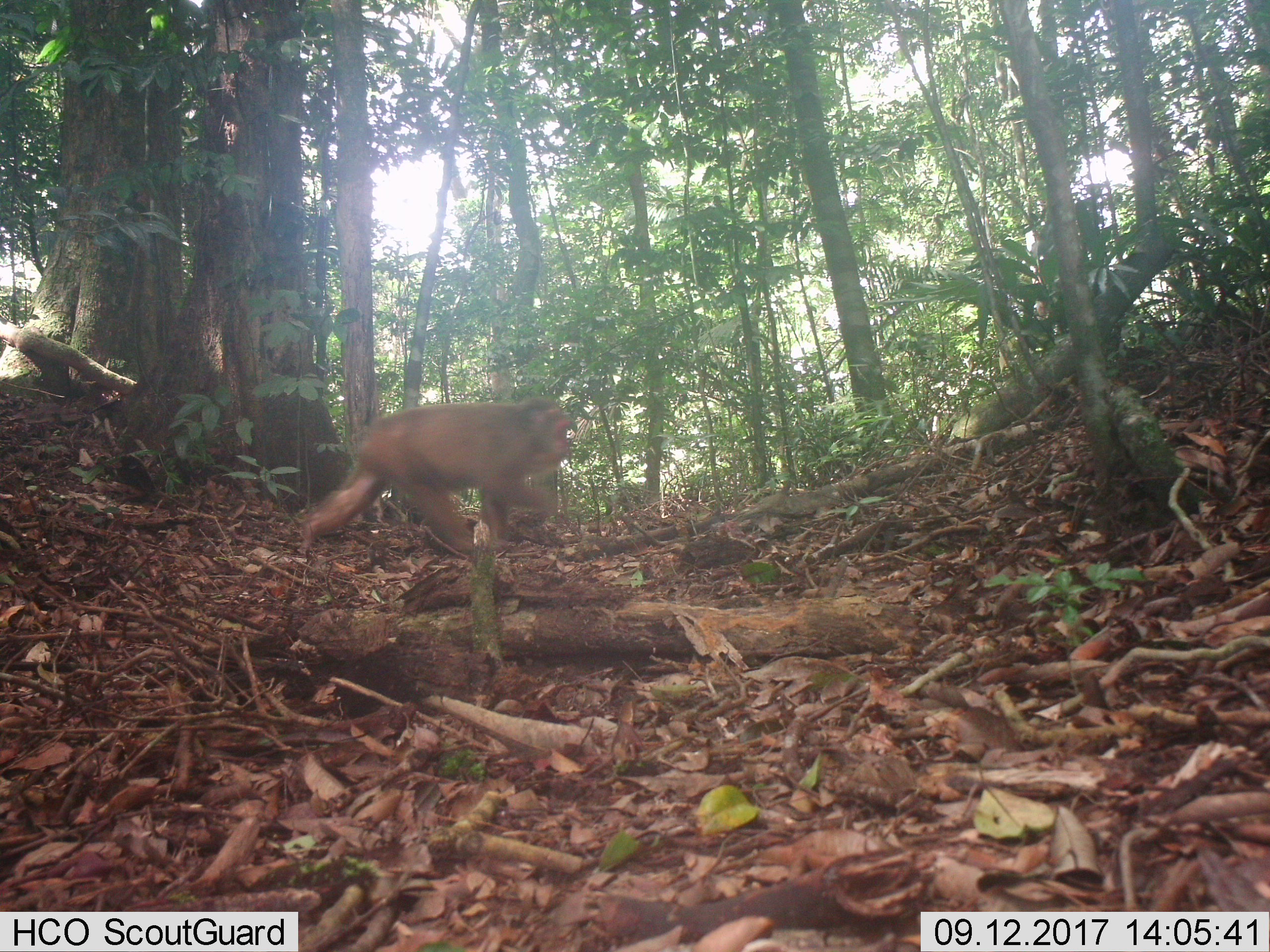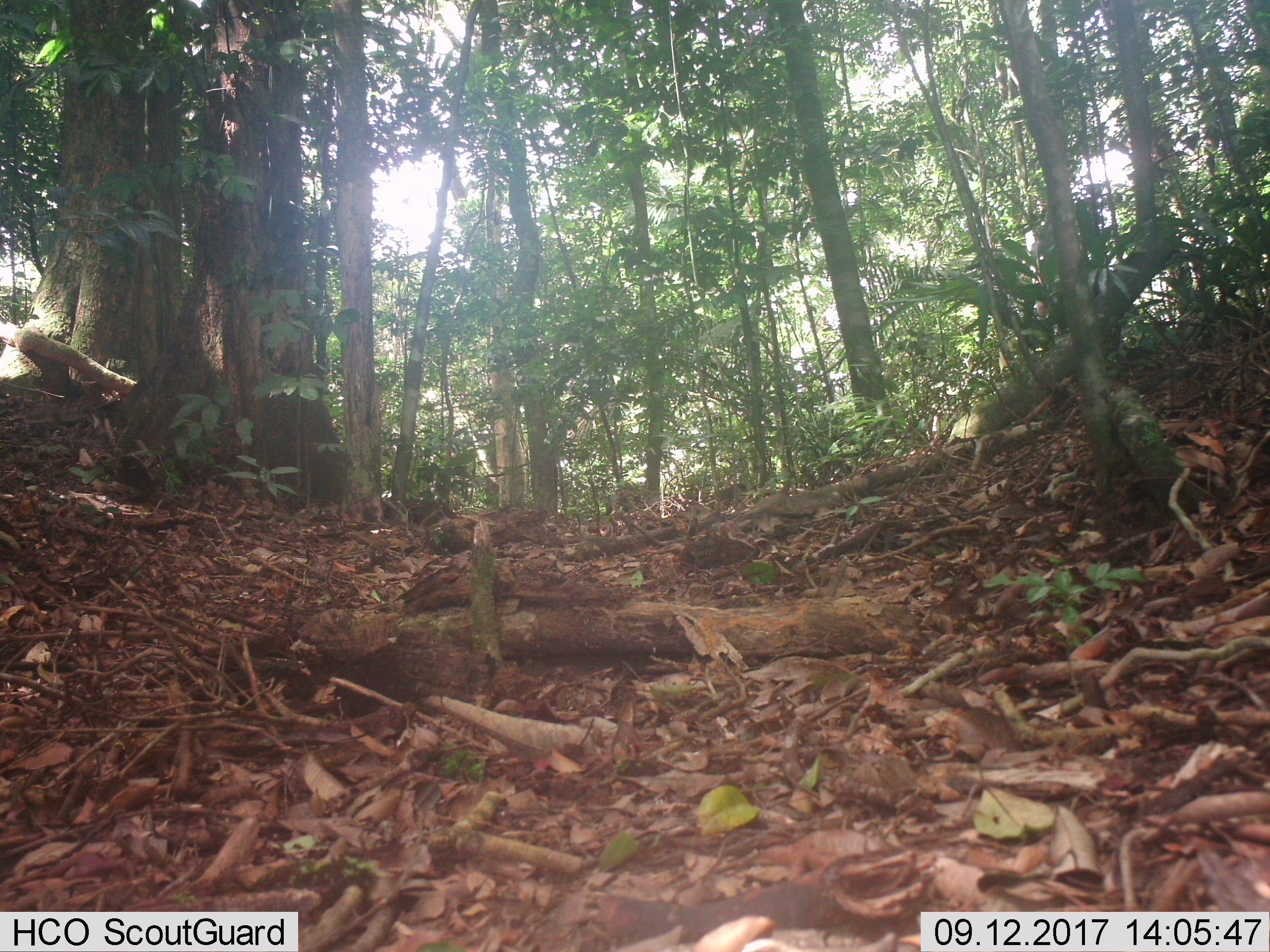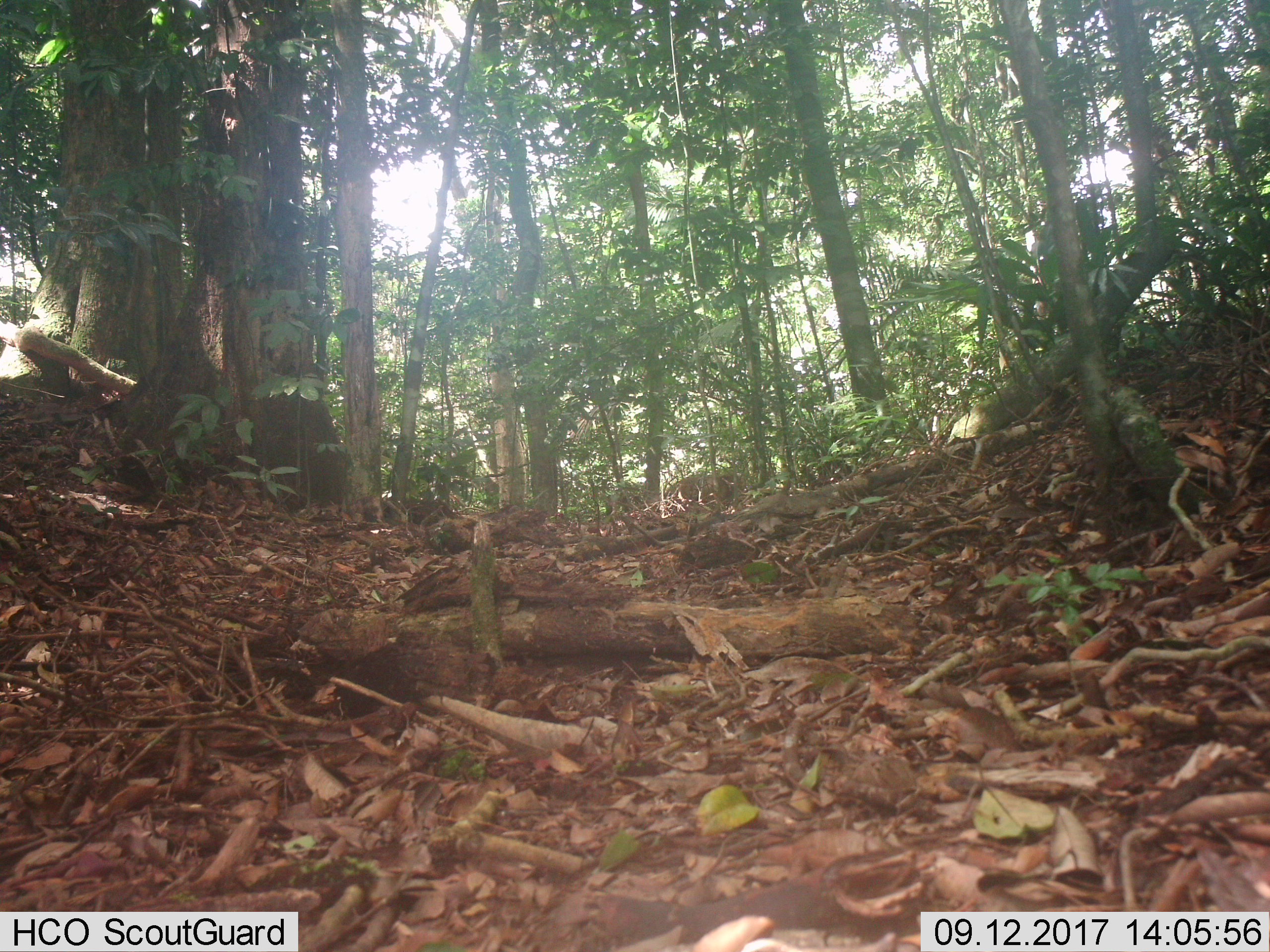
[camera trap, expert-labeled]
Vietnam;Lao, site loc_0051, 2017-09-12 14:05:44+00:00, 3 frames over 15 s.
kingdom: Animalia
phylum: Chordata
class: Mammalia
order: Primates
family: Cercopithecidae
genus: Macaca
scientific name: Macaca arctoides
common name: stump-tailed macaque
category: stump tailed macaque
Stump tailed macaque (stump-tailed macaque) (Macaca arctoides). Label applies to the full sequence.